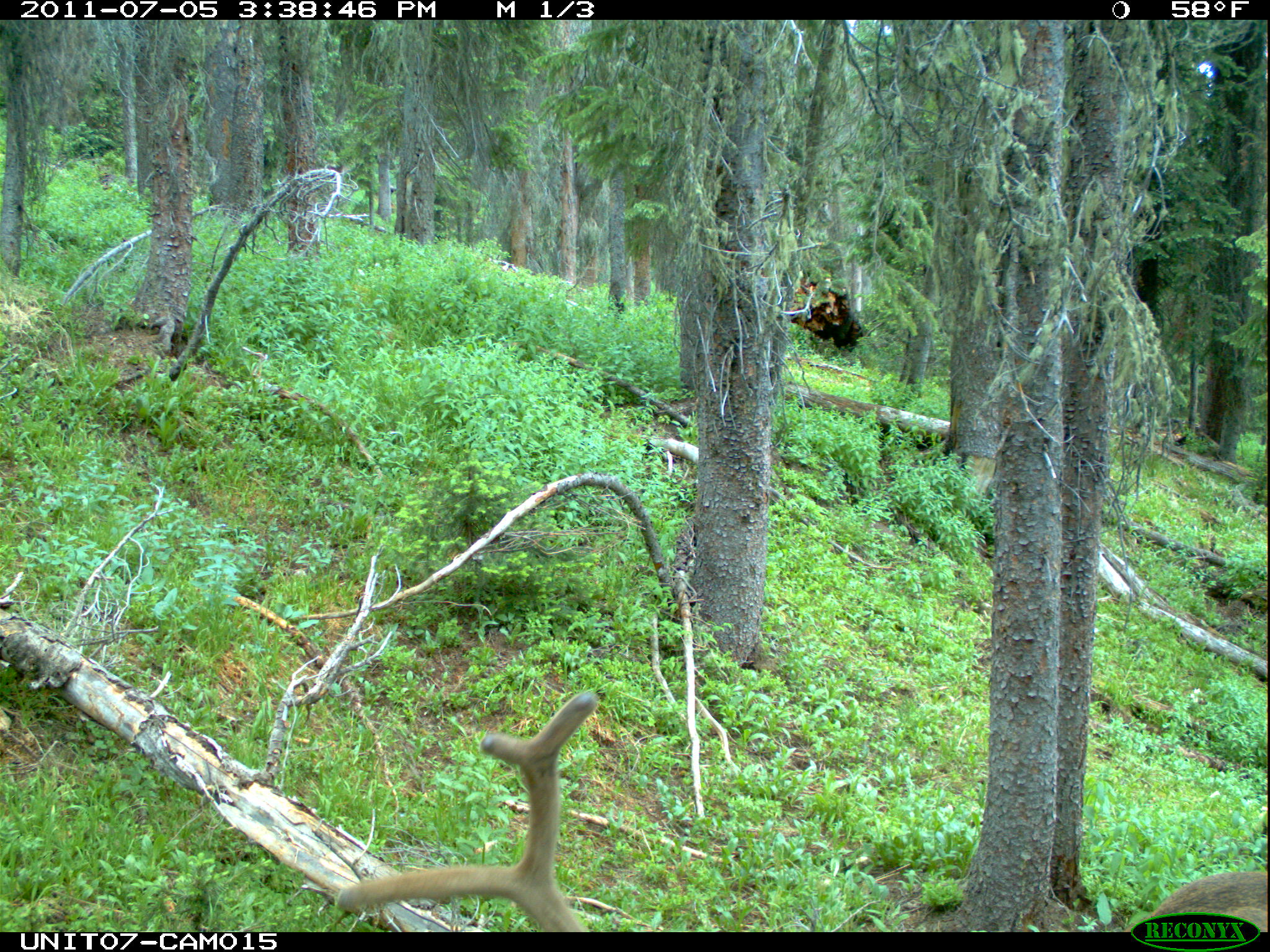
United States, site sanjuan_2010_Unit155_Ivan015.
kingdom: Animalia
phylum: Chordata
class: Mammalia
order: Artiodactyla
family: Cervidae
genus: Cervus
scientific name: Cervus elaphus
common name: red deer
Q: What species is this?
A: Cervus elaphus (red deer).